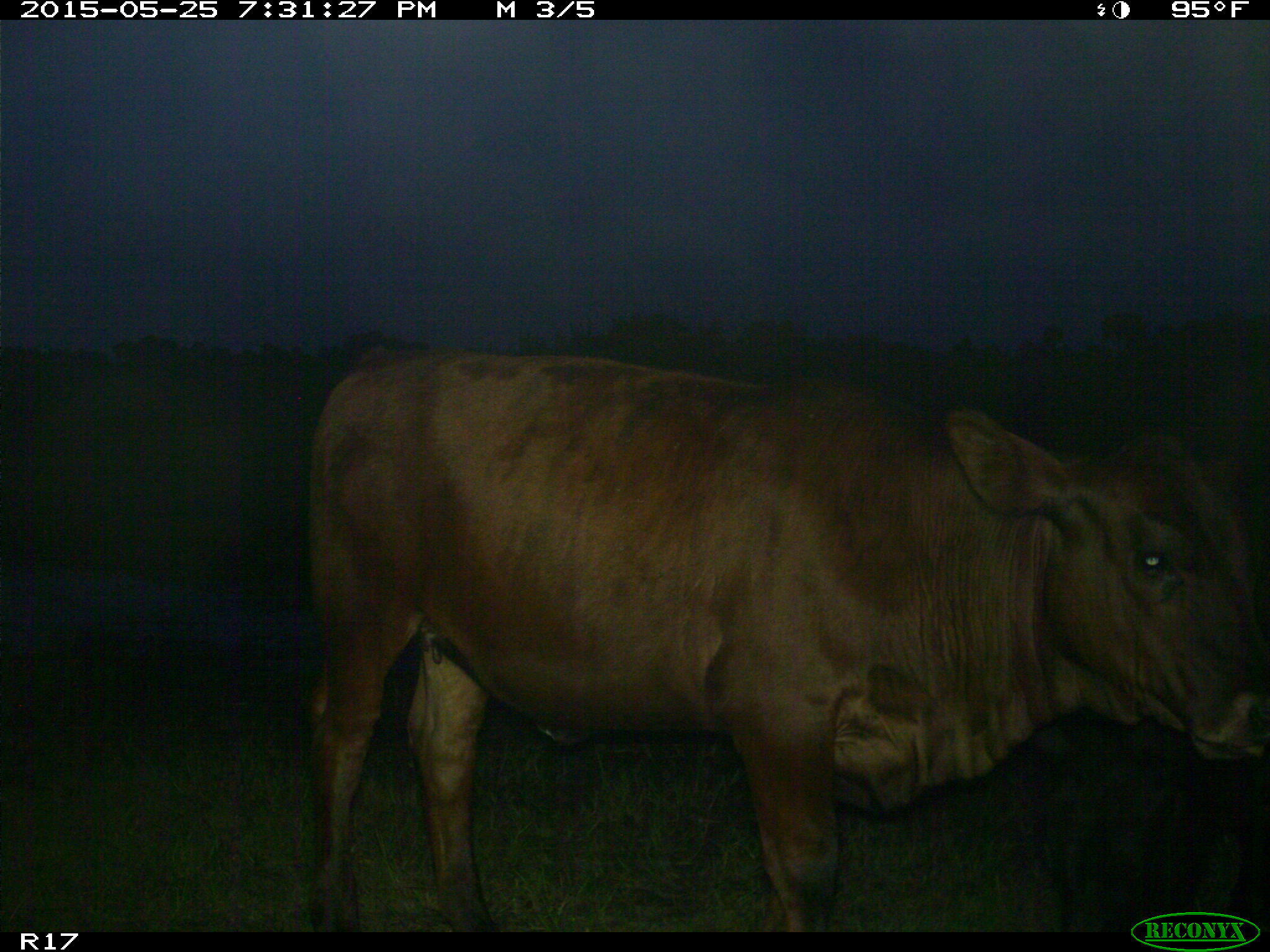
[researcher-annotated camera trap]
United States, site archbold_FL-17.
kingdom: Animalia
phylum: Chordata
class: Mammalia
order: Artiodactyla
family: Bovidae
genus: Bos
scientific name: Bos taurus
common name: domestic cow